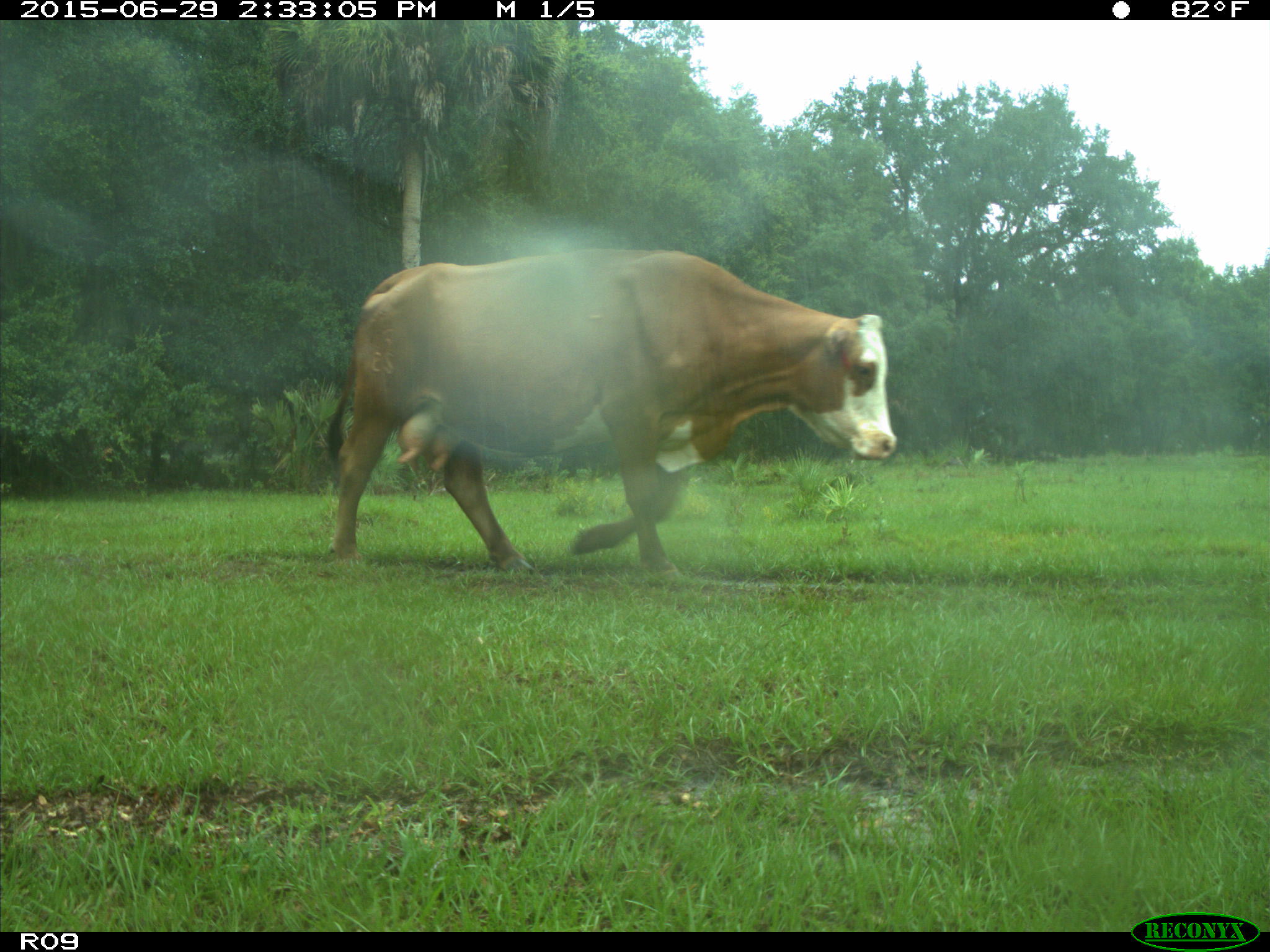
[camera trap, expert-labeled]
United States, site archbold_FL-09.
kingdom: Animalia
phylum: Chordata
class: Mammalia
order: Artiodactyla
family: Bovidae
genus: Bos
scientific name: Bos taurus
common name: domestic cow